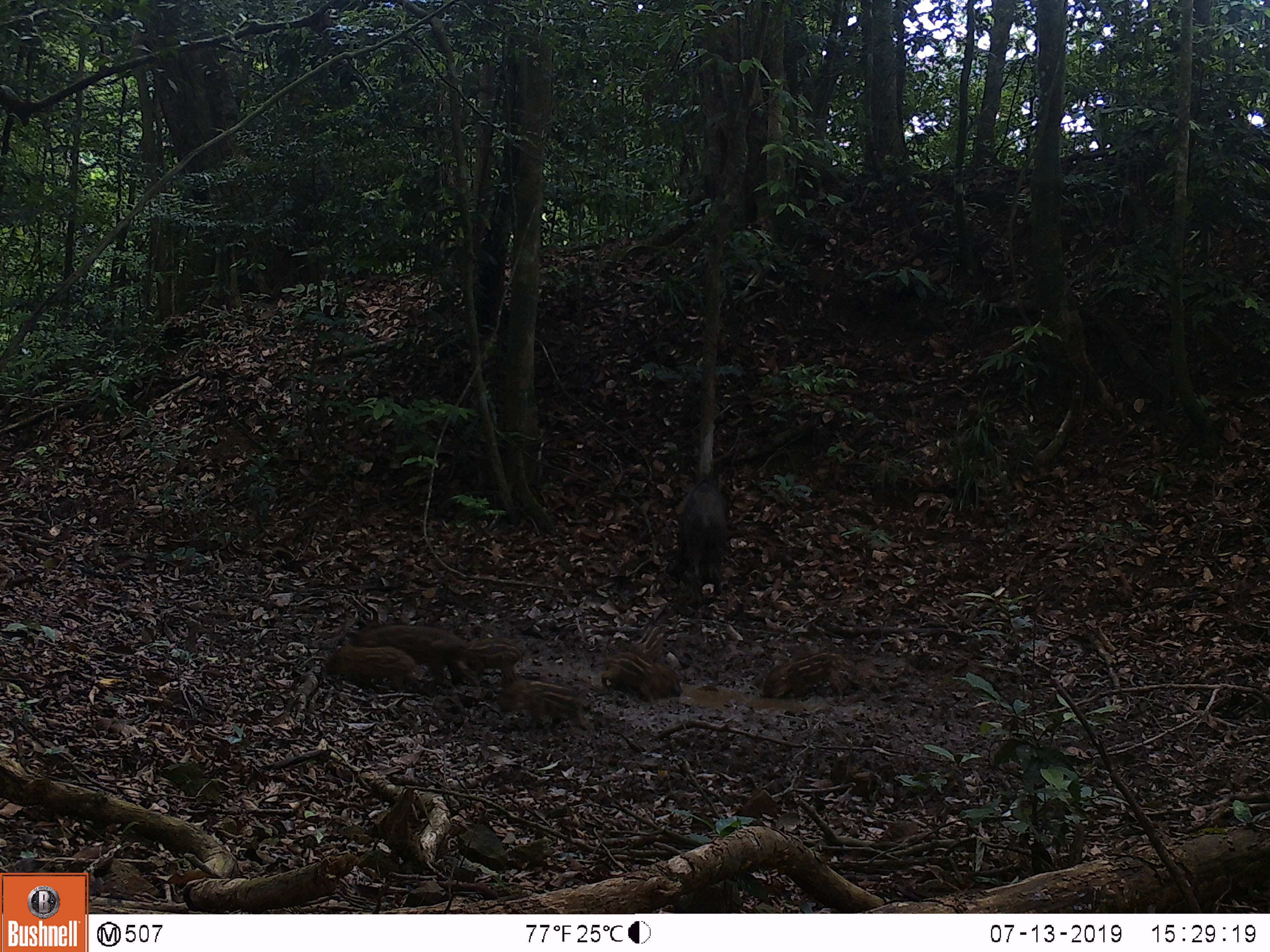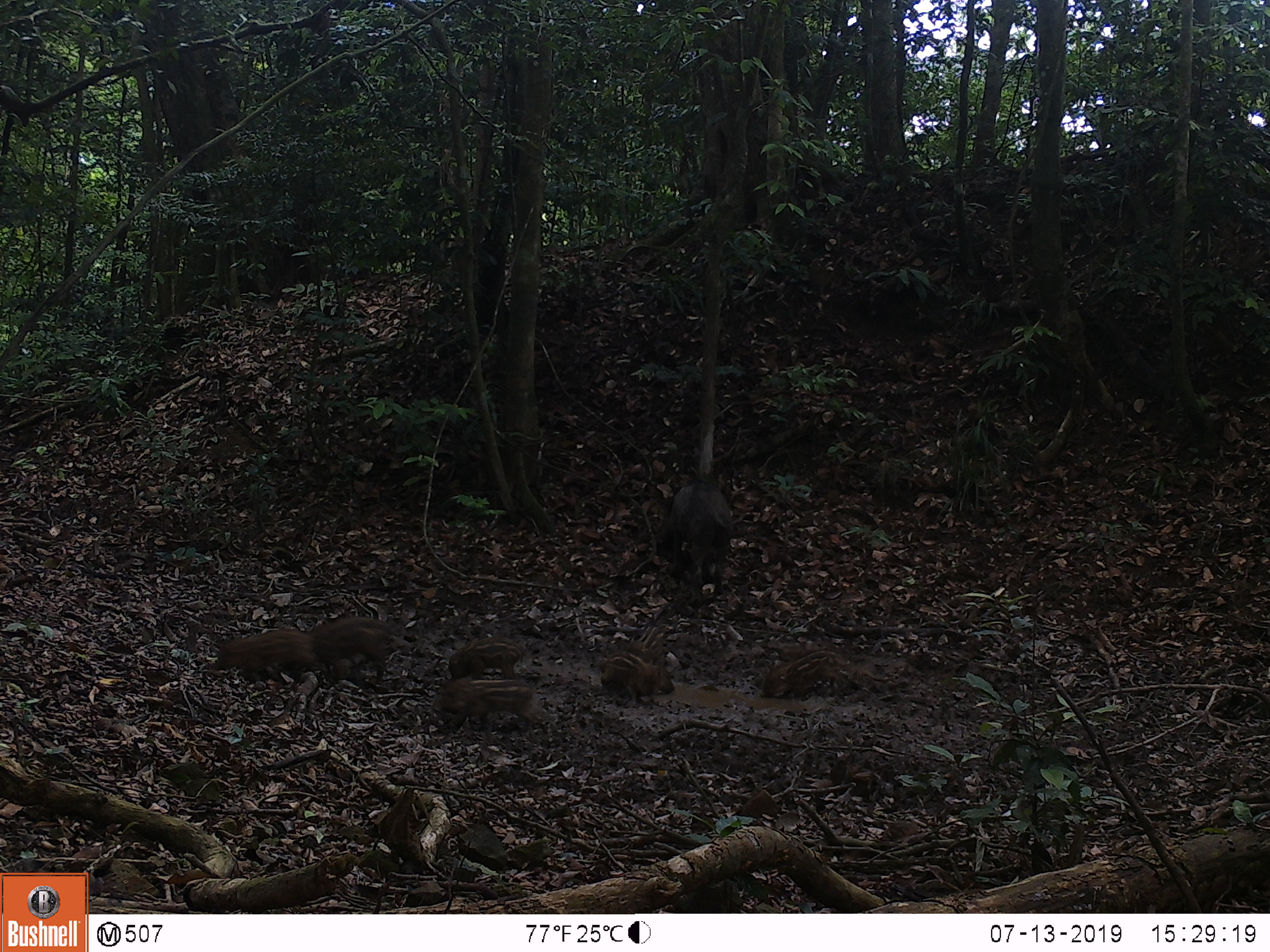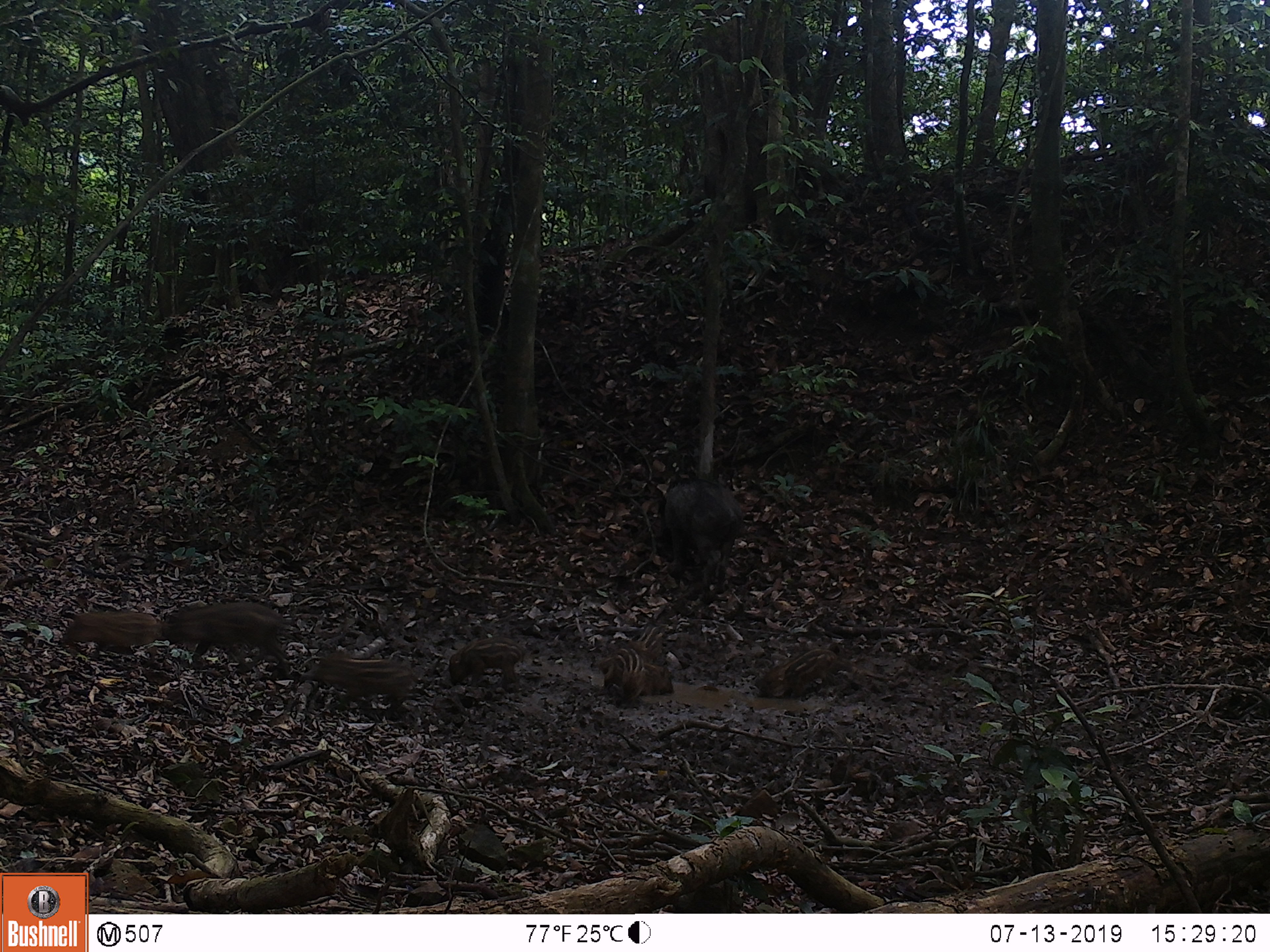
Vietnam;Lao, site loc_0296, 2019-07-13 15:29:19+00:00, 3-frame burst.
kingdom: Animalia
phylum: Chordata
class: Mammalia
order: Artiodactyla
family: Suidae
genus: Sus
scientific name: Sus scrofa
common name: eurasian wild pig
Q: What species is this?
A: Eurasian wild pig (Sus scrofa).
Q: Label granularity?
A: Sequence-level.